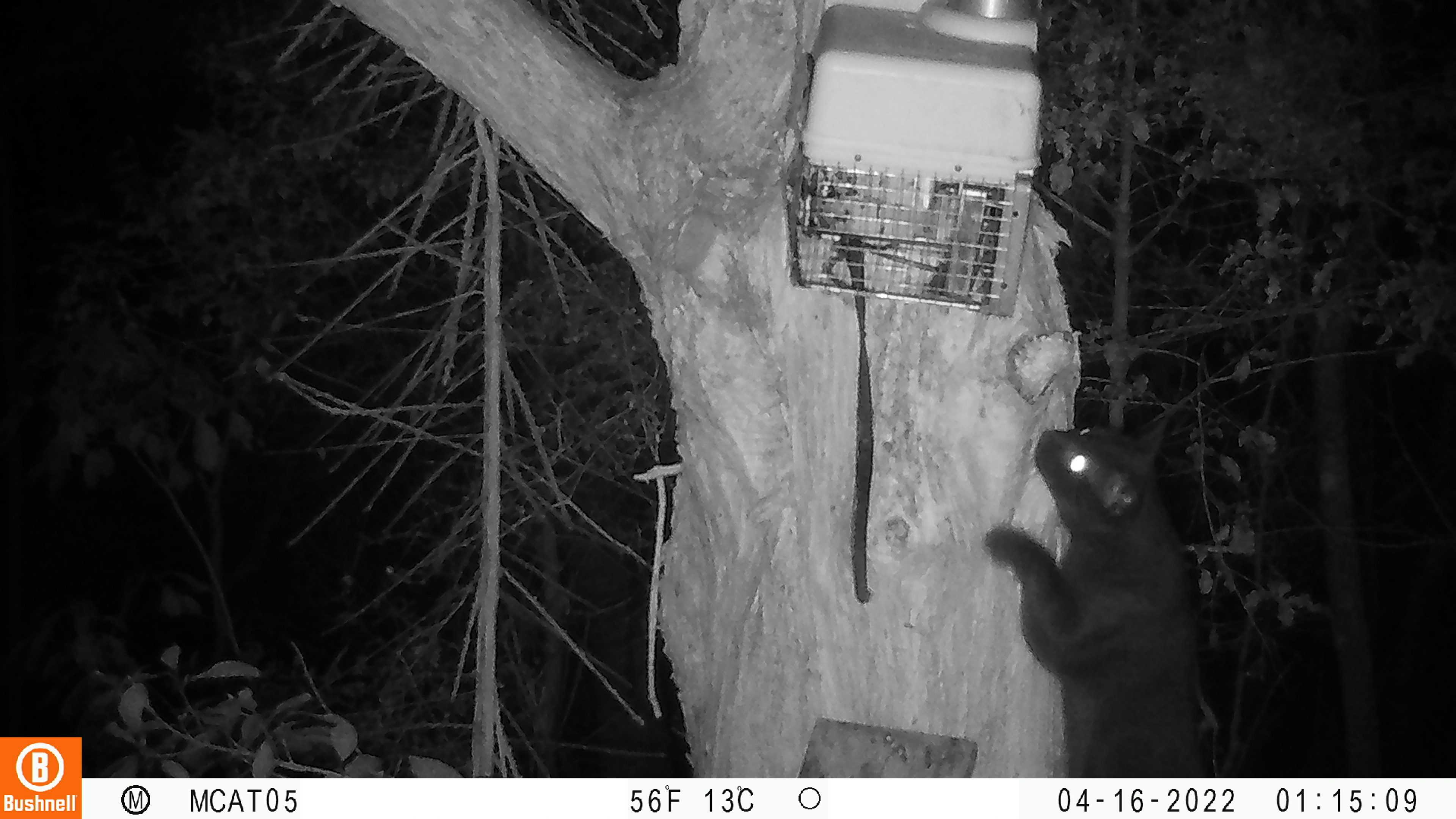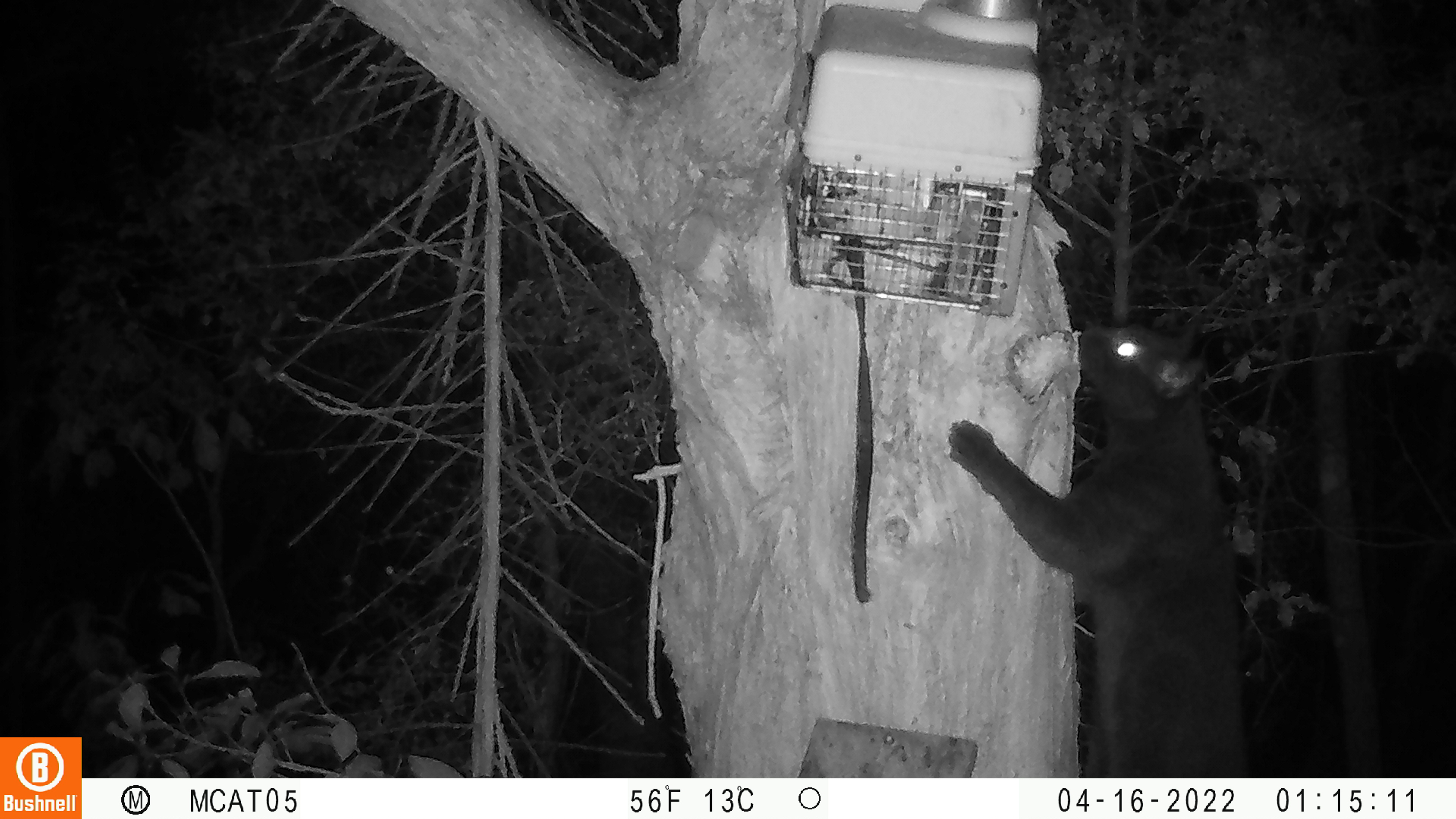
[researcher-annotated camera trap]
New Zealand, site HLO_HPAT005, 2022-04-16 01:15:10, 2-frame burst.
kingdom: Animalia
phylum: Chordata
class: Mammalia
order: Carnivora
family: Felidae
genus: Felis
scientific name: Felis catus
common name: domestic cat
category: cat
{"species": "cat (domestic cat) (Felis catus)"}